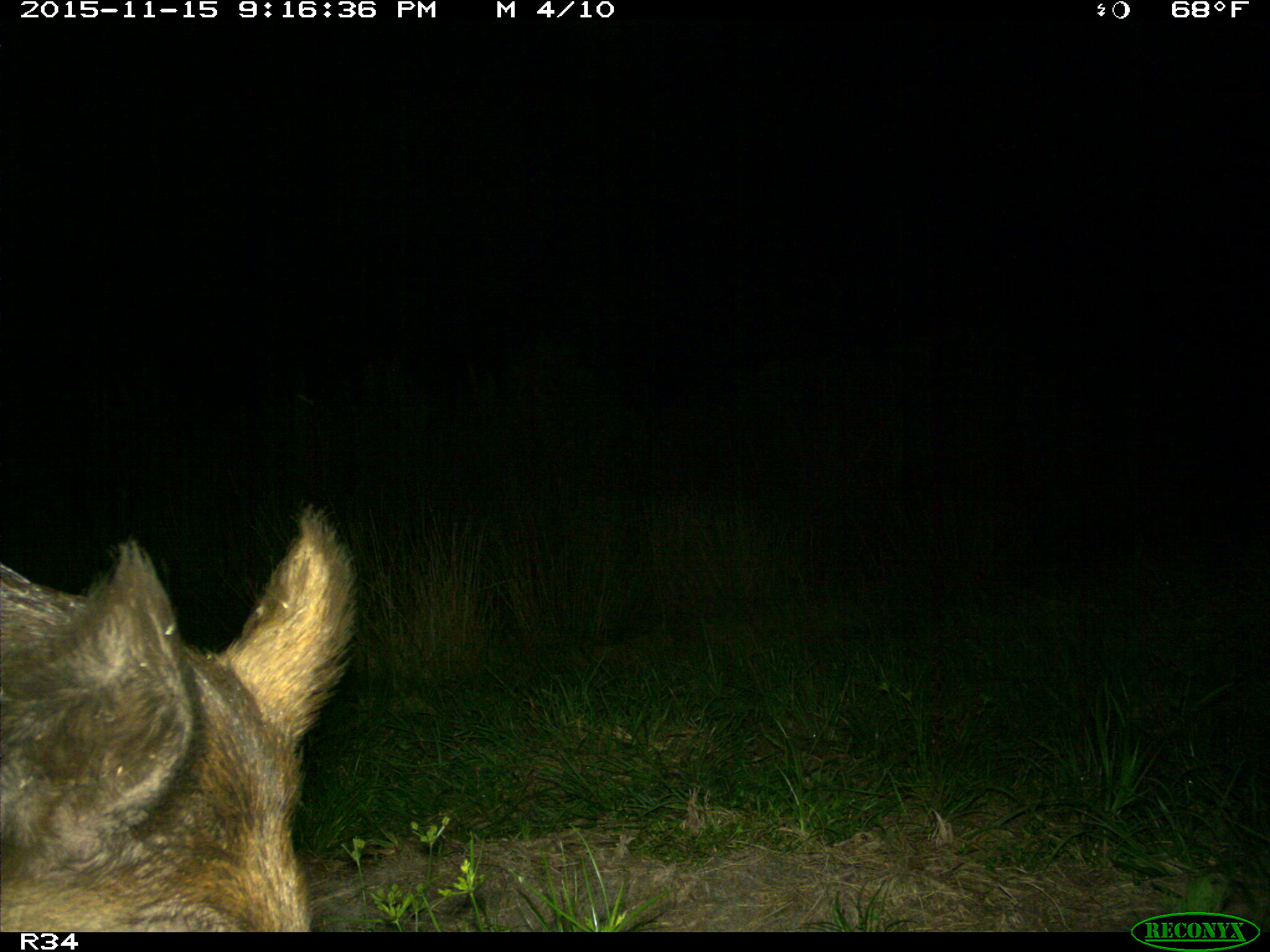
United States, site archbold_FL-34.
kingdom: Animalia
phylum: Chordata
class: Mammalia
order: Artiodactyla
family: Suidae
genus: Sus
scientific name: Sus scrofa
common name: wild boar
Sus scrofa (wild boar).